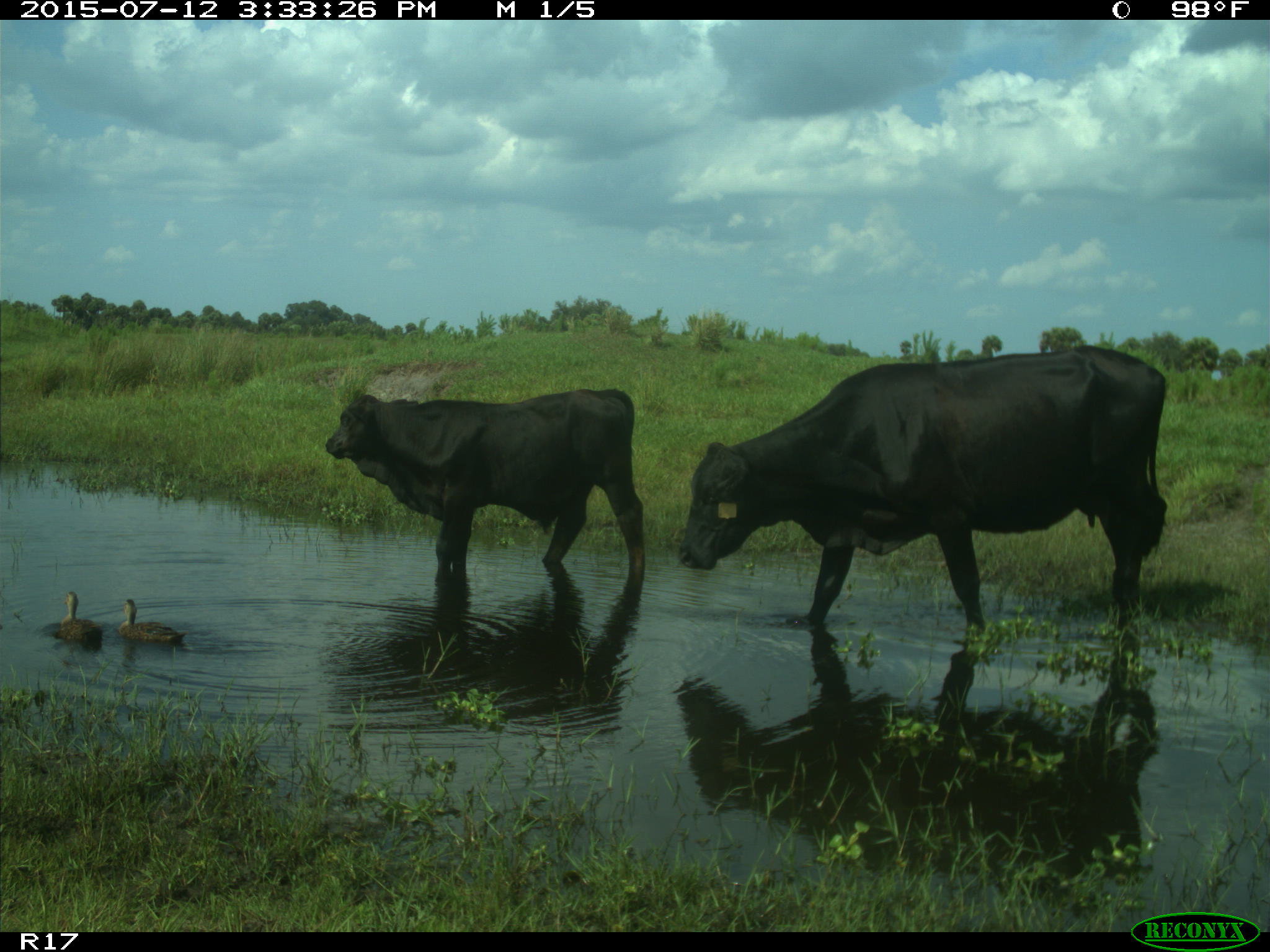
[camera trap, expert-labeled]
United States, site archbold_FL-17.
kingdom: Animalia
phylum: Chordata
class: Mammalia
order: Artiodactyla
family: Bovidae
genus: Bos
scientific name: Bos taurus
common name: domestic cow